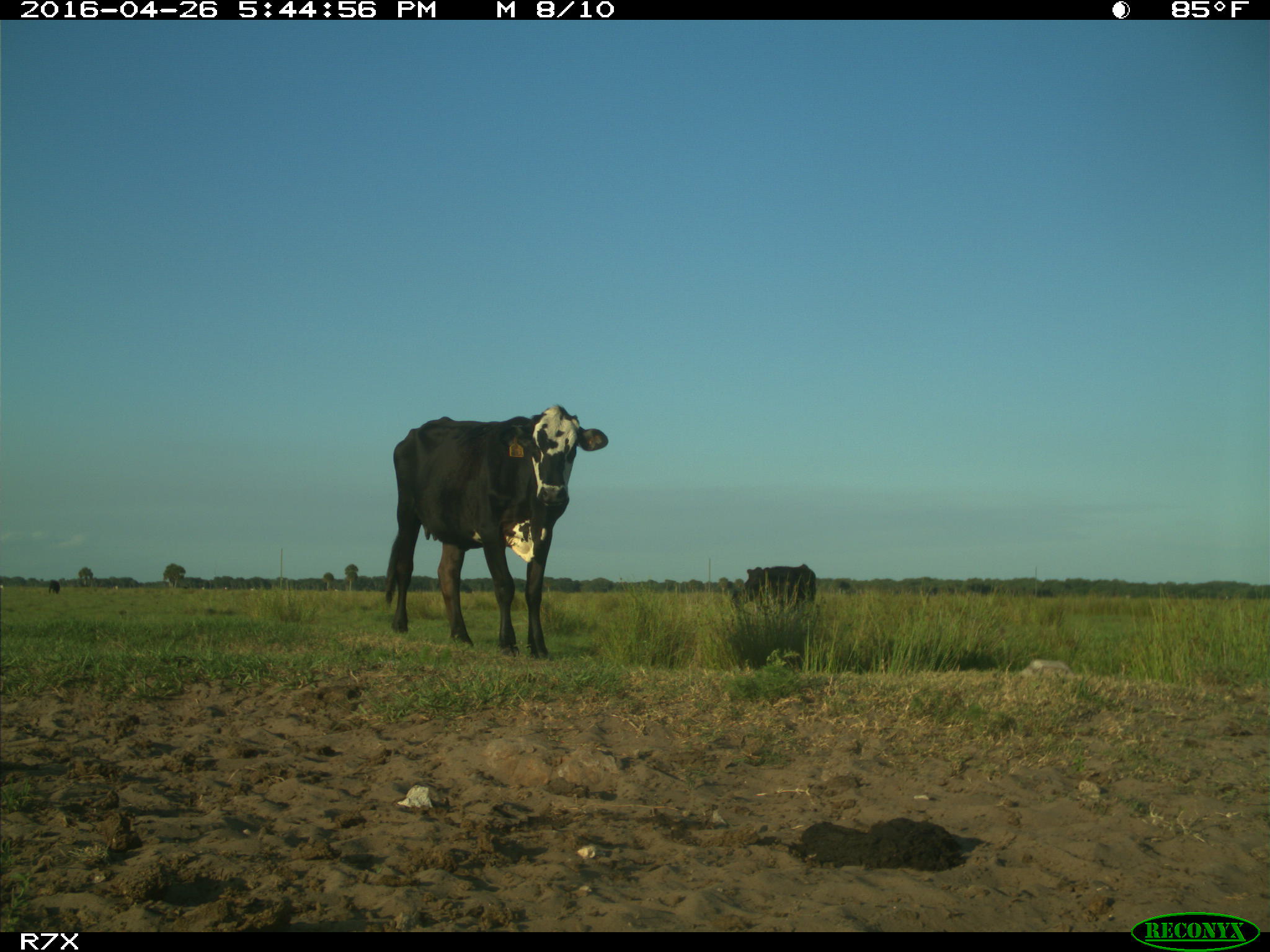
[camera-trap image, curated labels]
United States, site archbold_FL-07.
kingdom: Animalia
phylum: Chordata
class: Mammalia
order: Artiodactyla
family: Bovidae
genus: Bos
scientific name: Bos taurus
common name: domestic cow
Bos taurus (domestic cow).